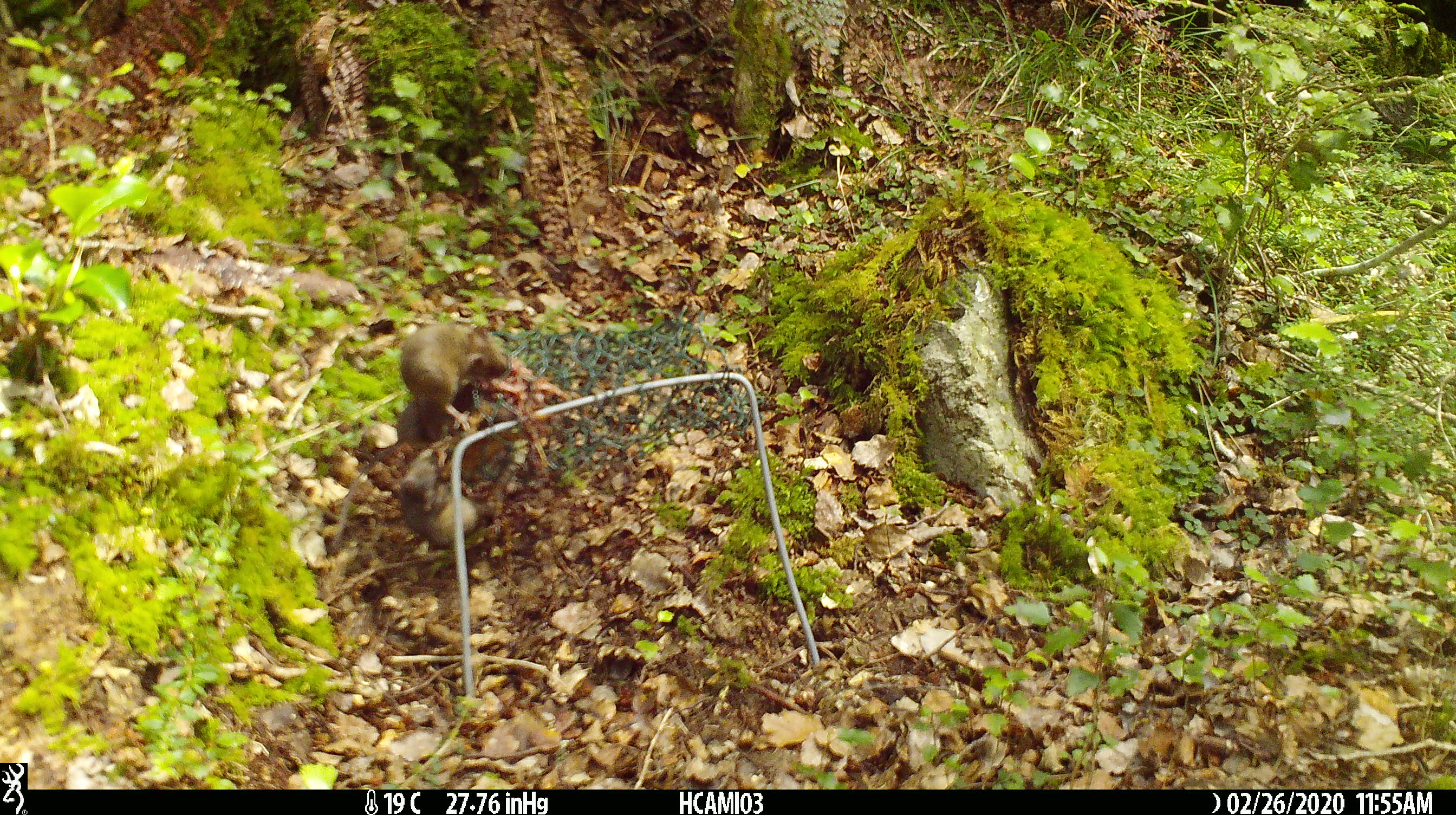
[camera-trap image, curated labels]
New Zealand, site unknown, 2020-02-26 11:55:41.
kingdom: Animalia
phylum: Chordata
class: Mammalia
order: Rodentia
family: Muridae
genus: Mus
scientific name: Mus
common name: mouse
Mouse (Mus).